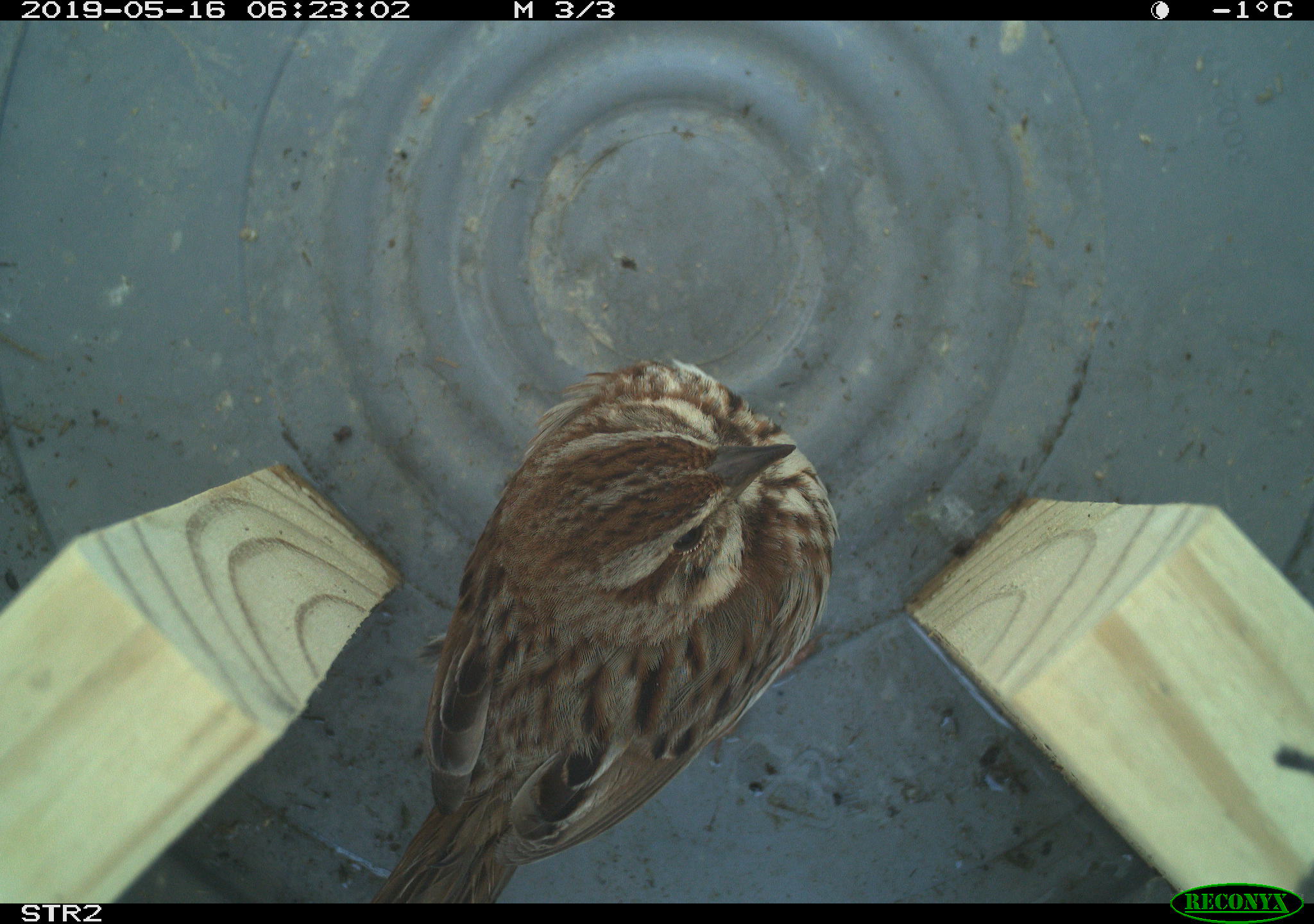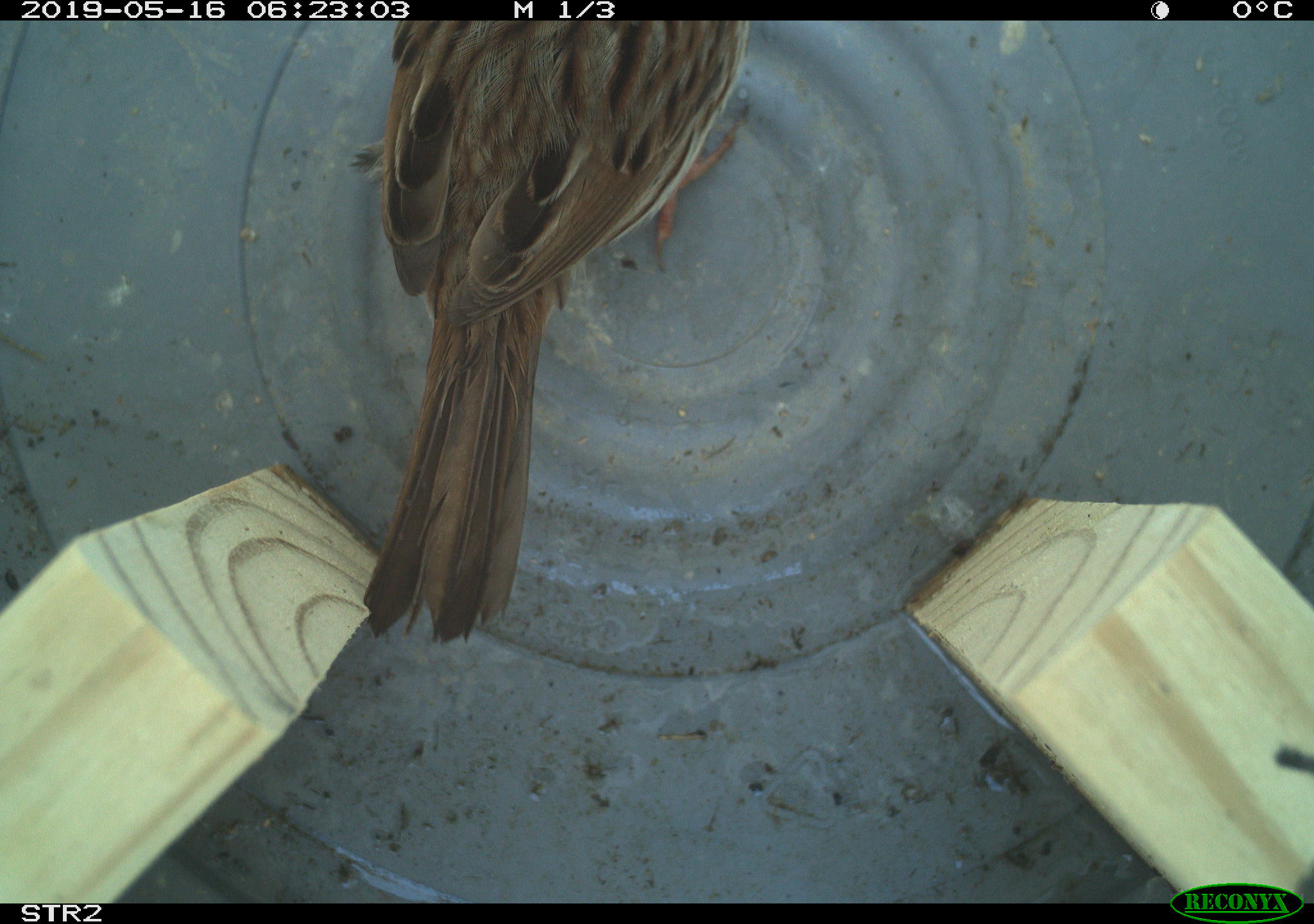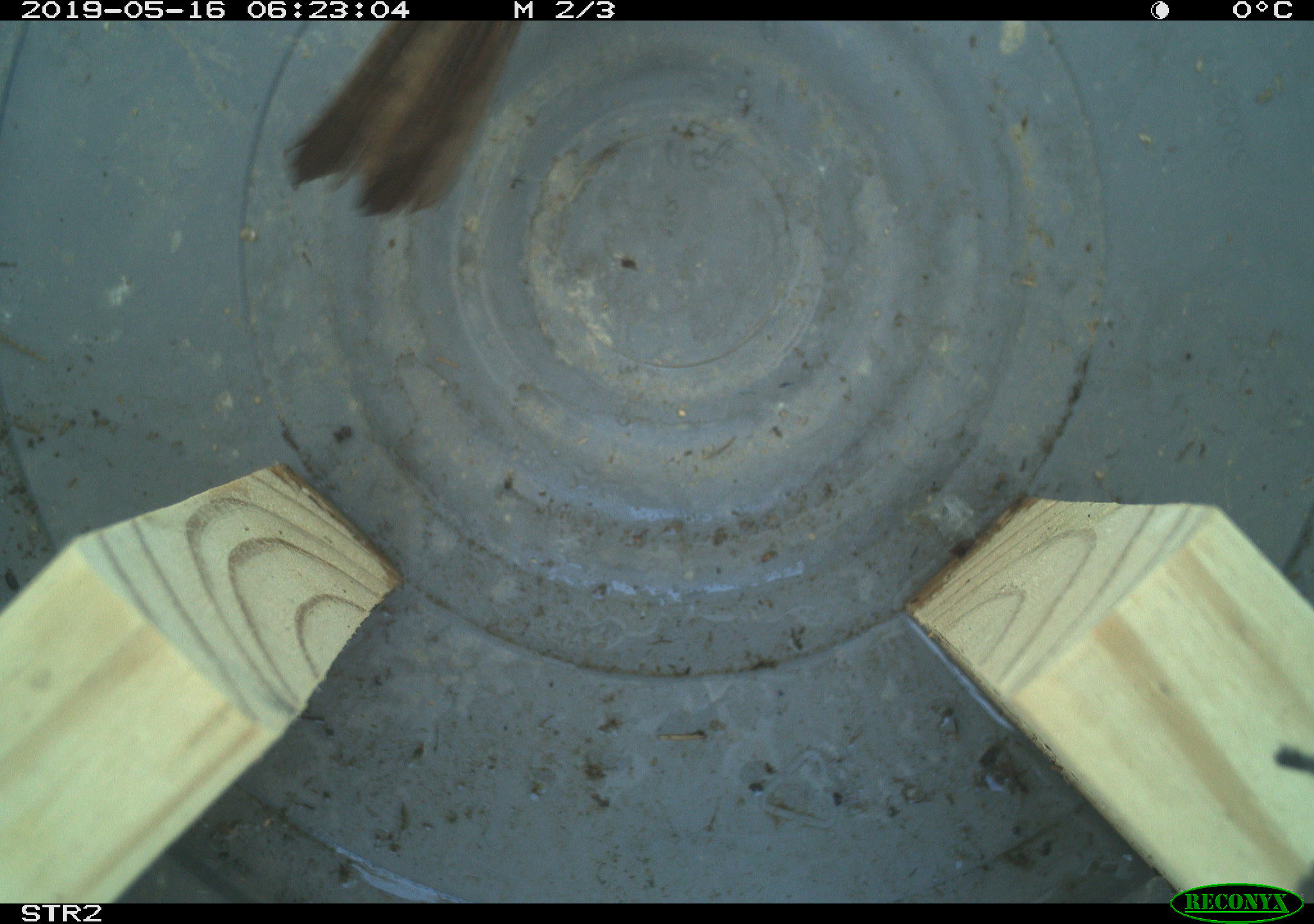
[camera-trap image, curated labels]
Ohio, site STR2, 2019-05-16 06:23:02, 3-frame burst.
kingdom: Animalia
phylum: Chordata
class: Aves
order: Passeriformes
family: Passerellidae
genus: Melospiza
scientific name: Melospiza melodia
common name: song sparrow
Song sparrow (Melospiza melodia).